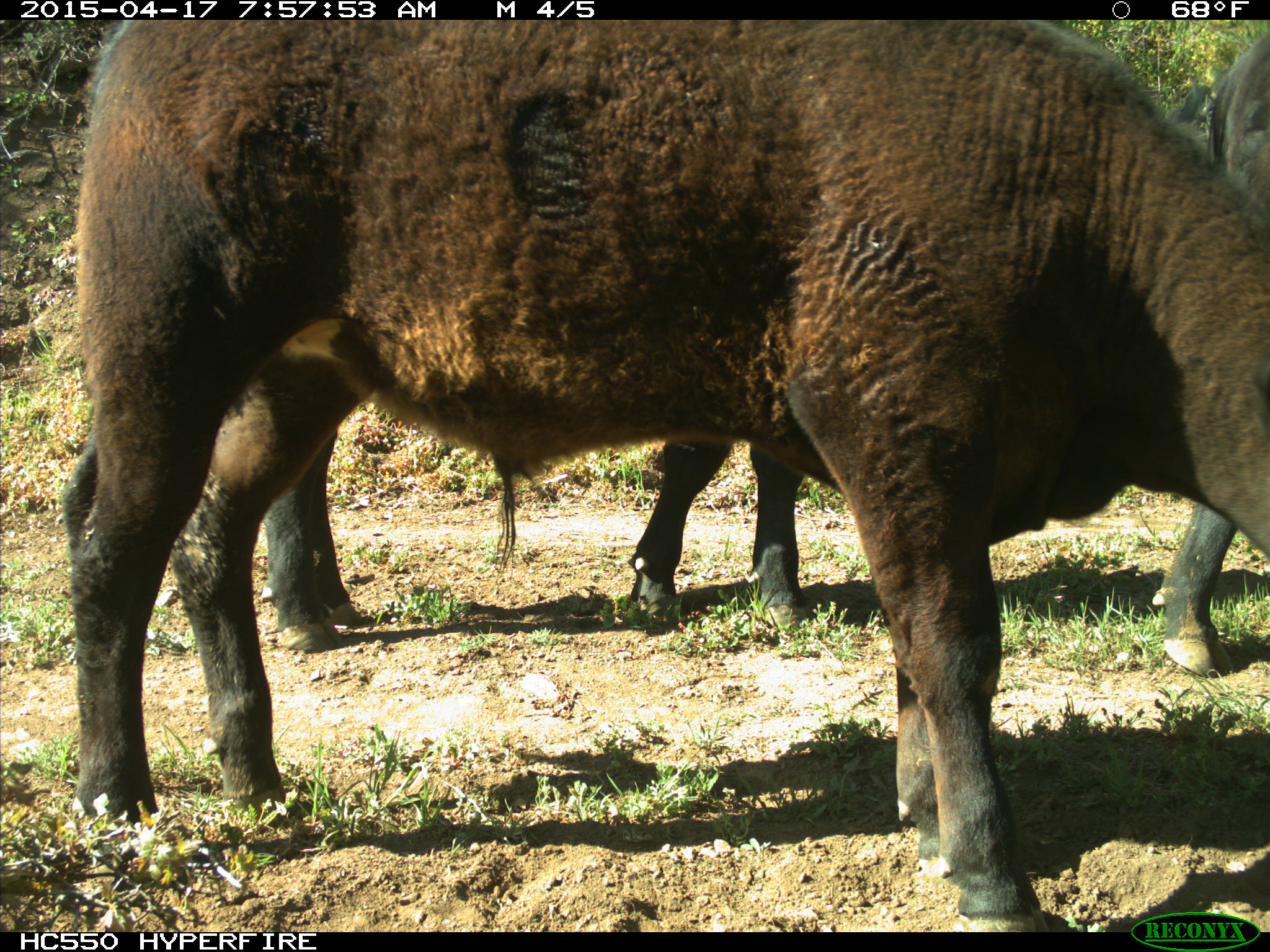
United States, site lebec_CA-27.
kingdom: Animalia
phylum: Chordata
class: Mammalia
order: Artiodactyla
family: Bovidae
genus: Bos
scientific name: Bos taurus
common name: domestic cow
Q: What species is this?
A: Bos taurus (domestic cow).